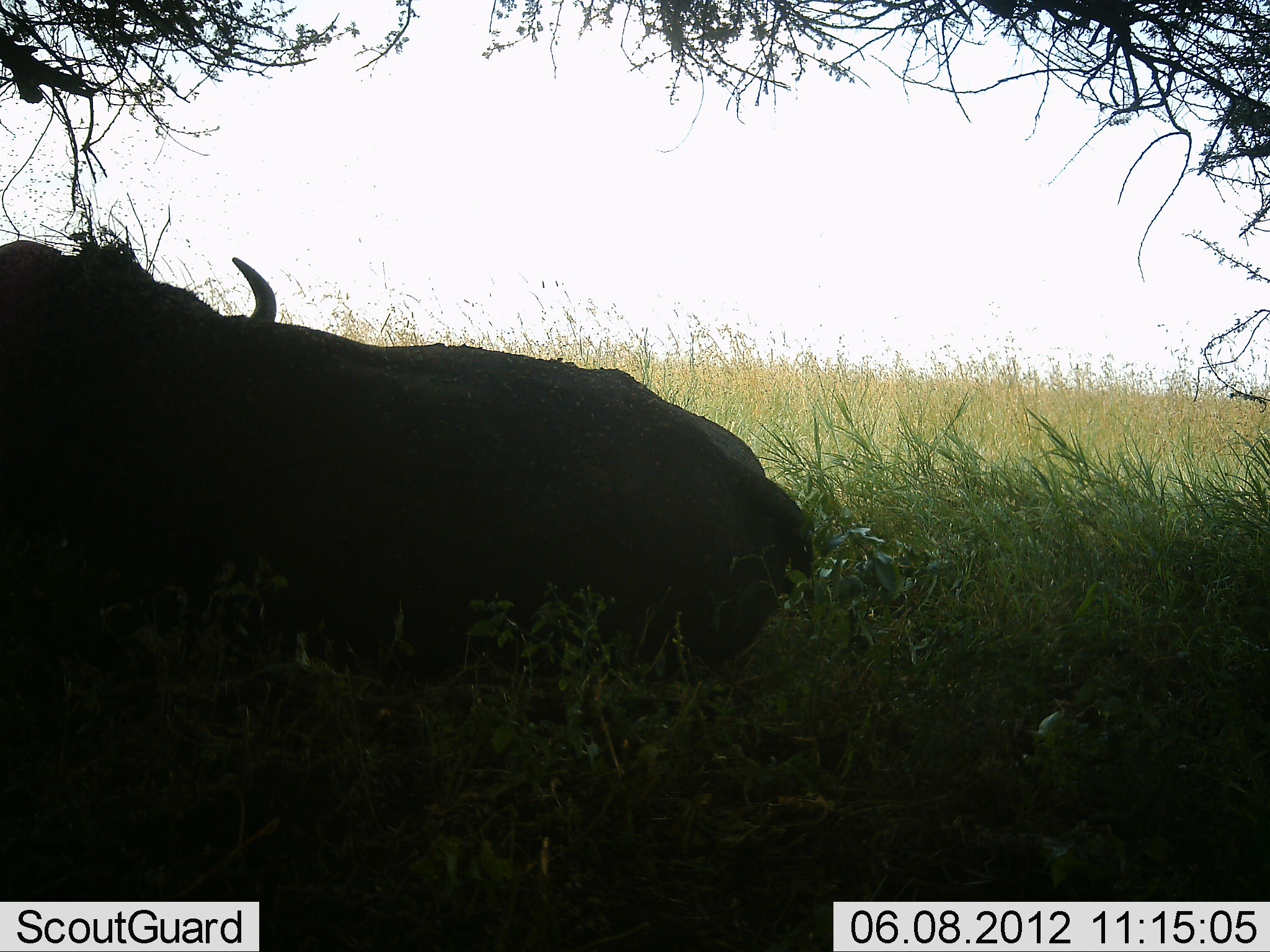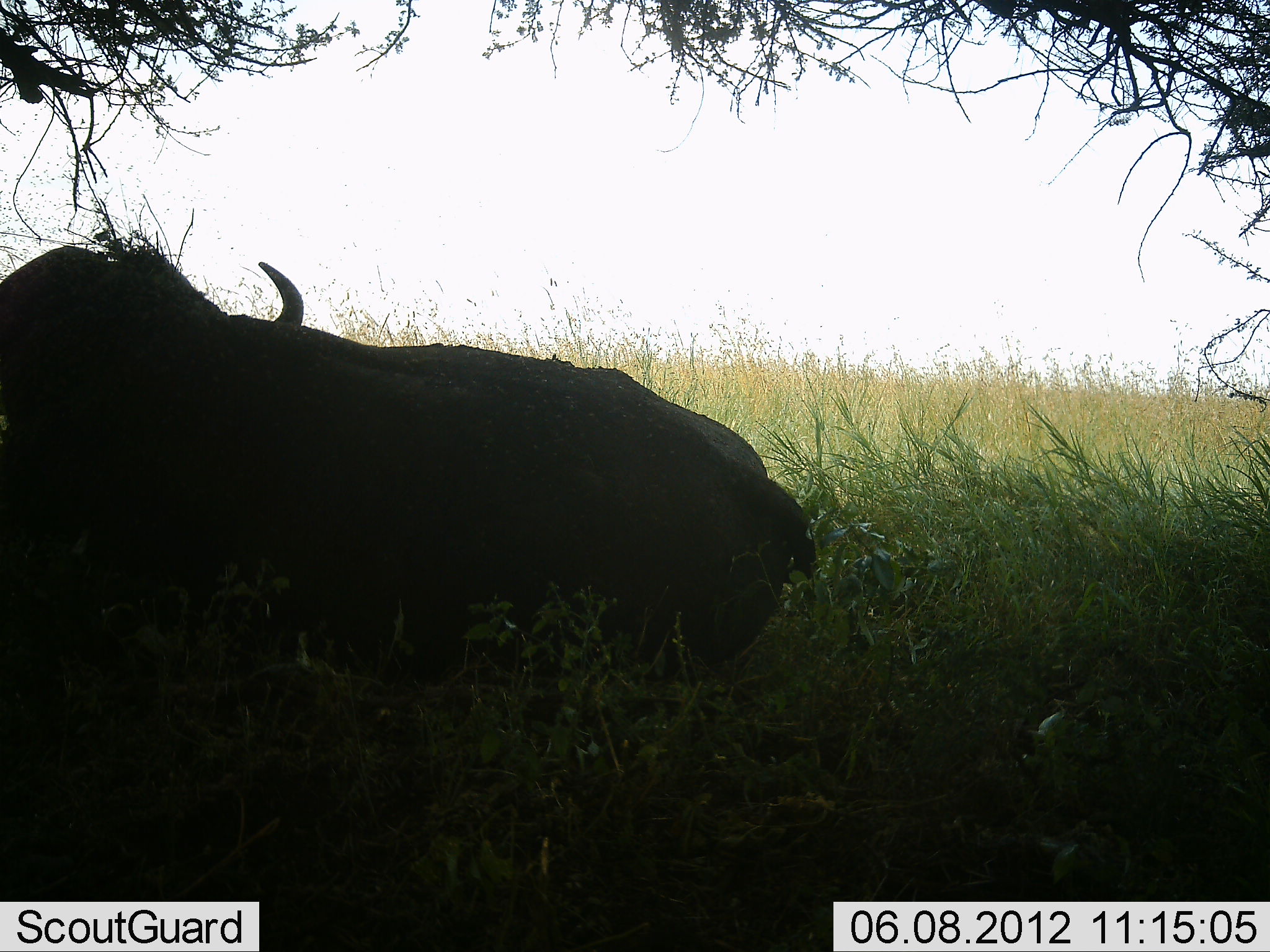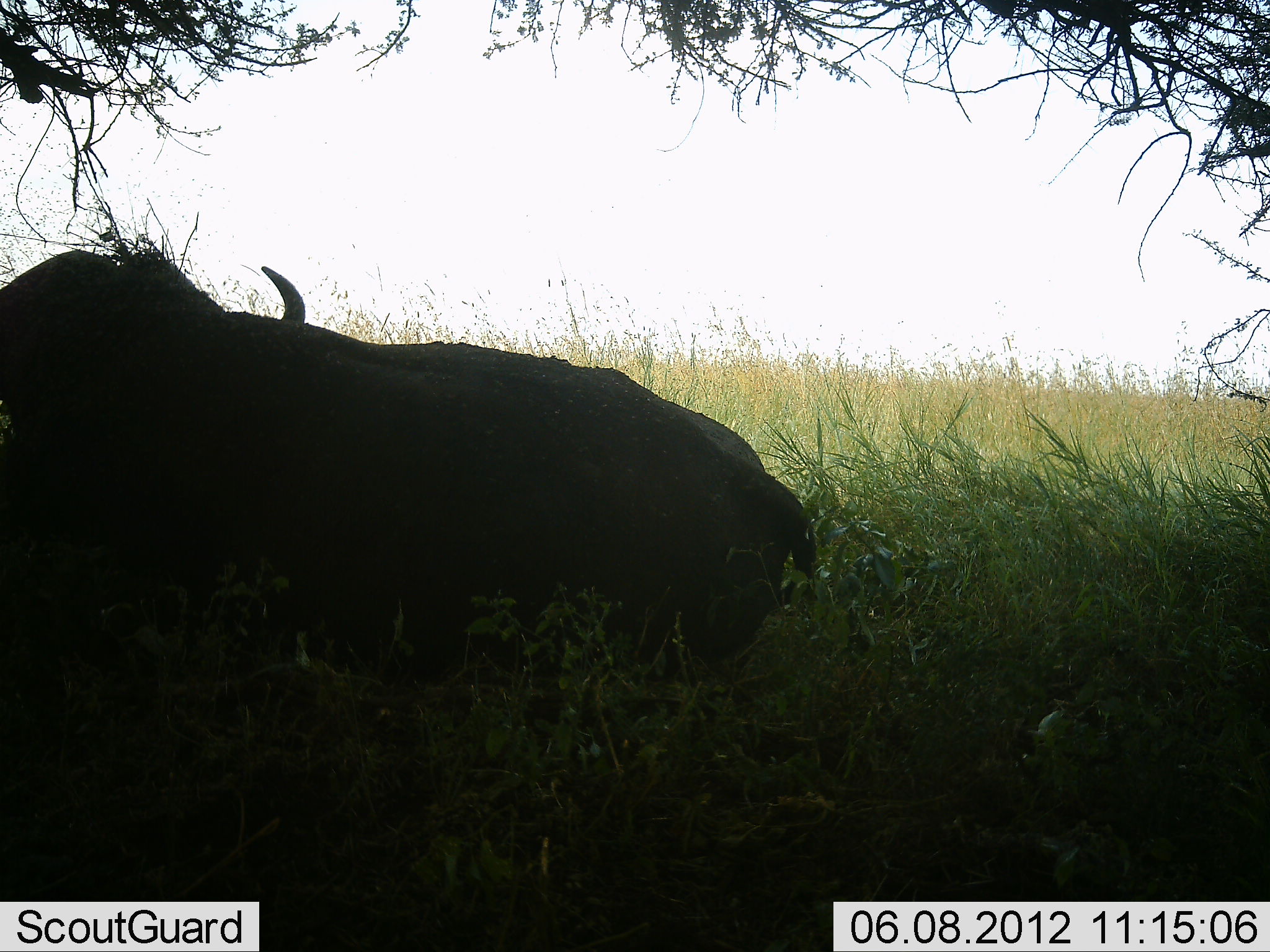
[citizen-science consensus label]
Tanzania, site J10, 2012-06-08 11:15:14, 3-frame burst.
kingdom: Animalia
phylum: Chordata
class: Mammalia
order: Artiodactyla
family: Bovidae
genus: Syncerus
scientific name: Syncerus caffer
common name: cape buffalo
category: buffalo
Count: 1.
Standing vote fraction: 0%.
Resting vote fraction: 100%.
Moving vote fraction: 0%.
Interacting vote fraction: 0%.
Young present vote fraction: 0%.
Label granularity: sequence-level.